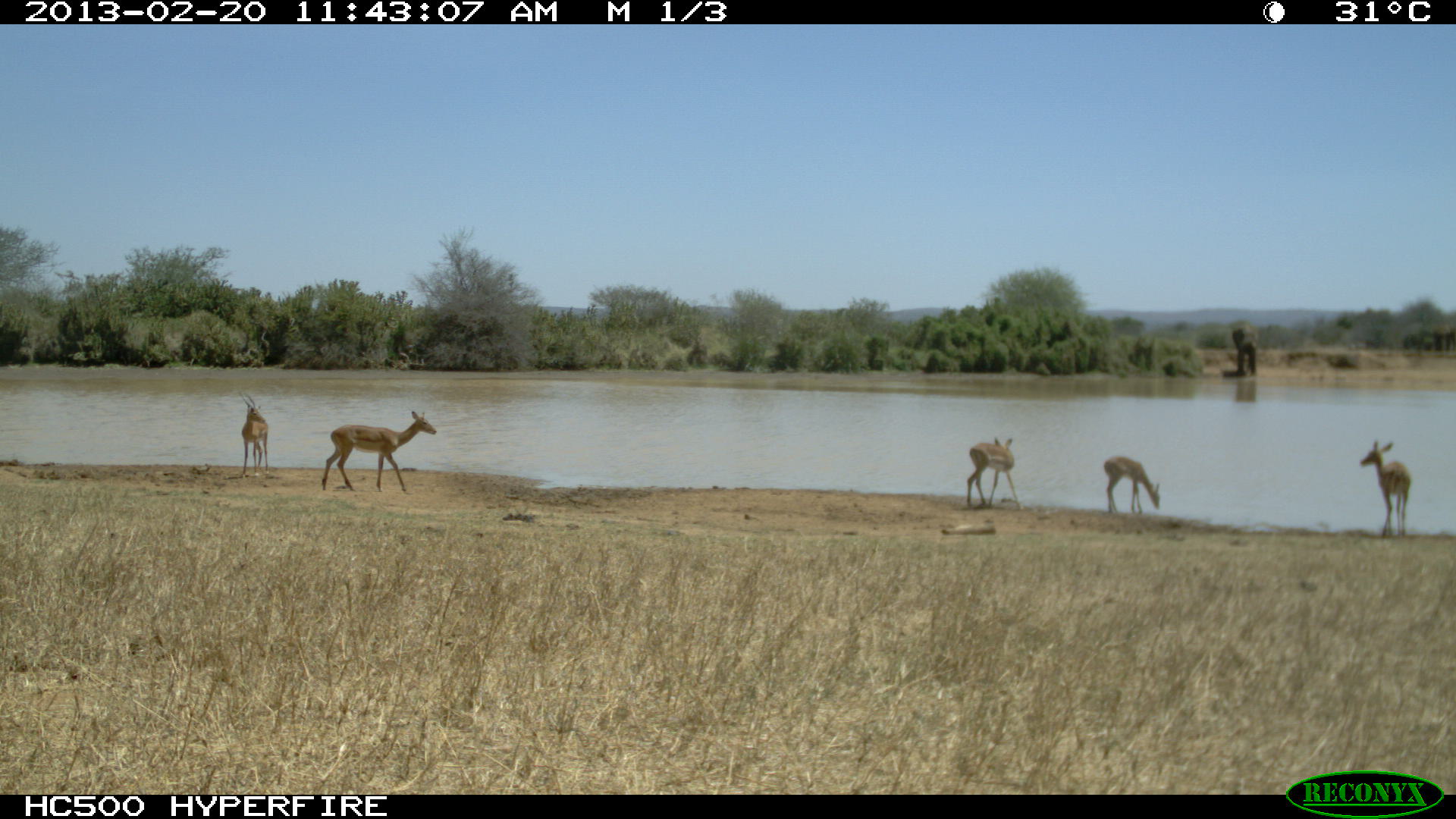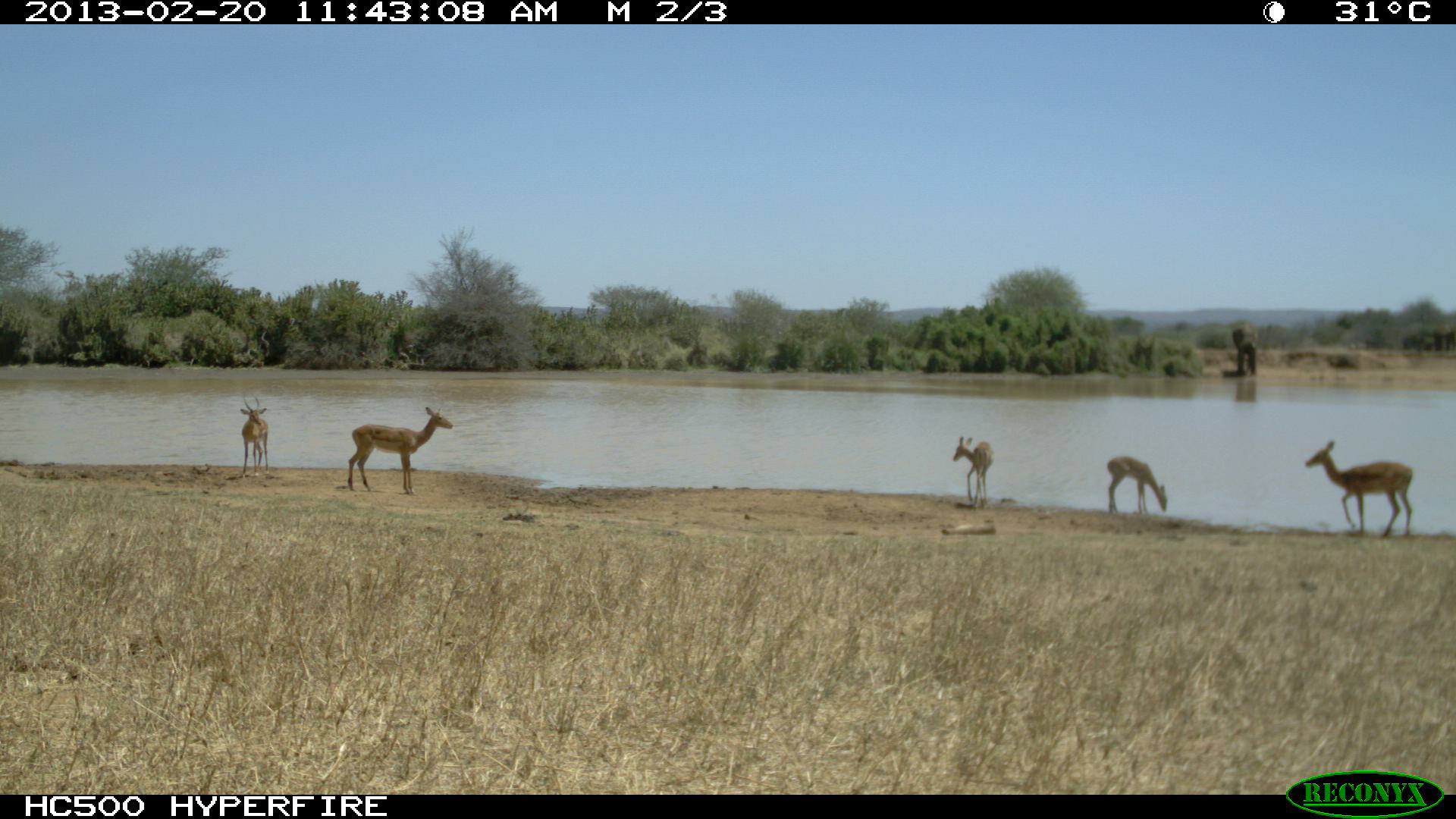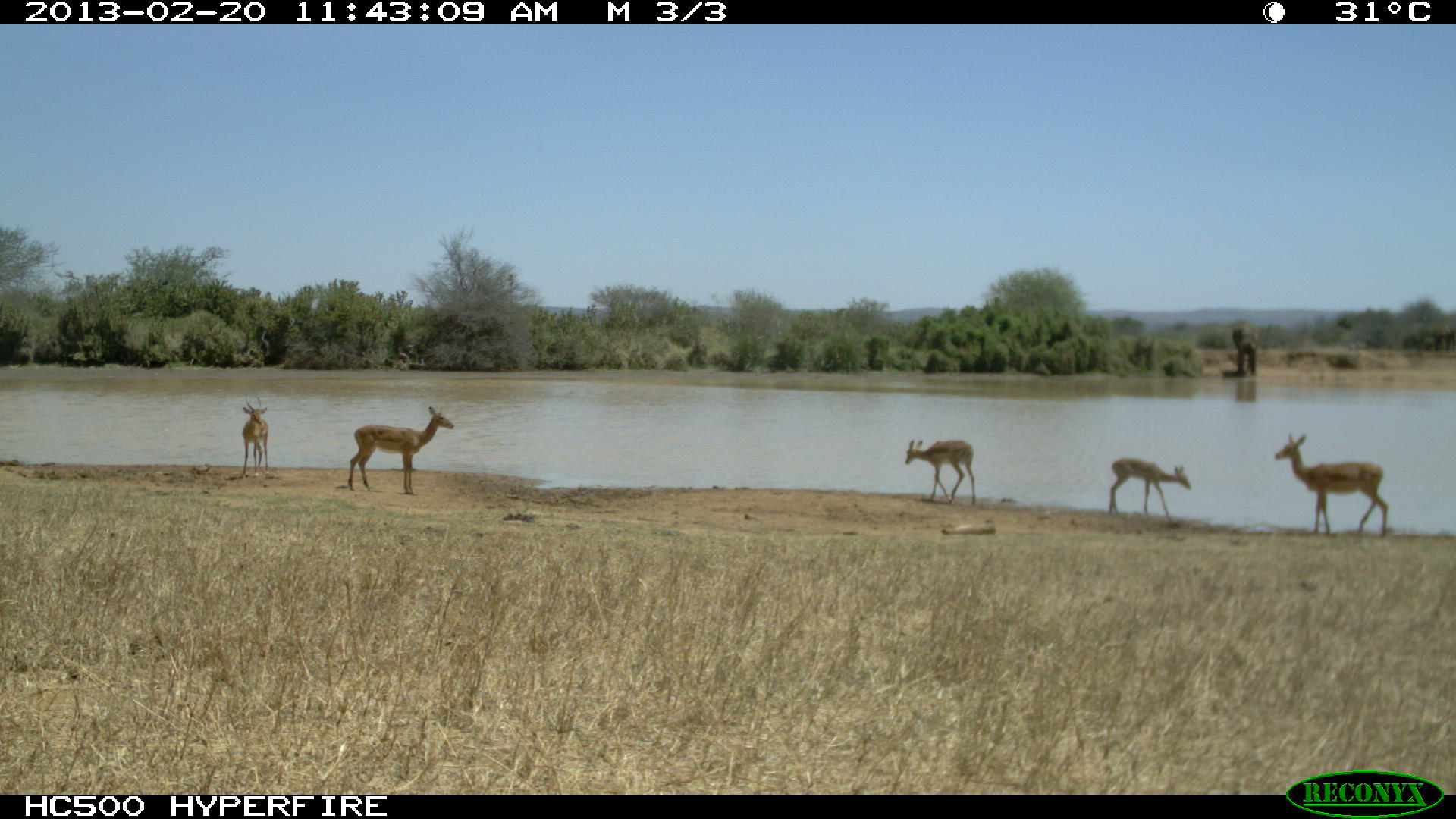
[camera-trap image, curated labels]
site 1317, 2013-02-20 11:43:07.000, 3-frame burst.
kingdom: Animalia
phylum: Chordata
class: Mammalia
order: Artiodactyla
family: Bovidae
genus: Aepyceros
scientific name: Aepyceros melampus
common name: impala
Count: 7.